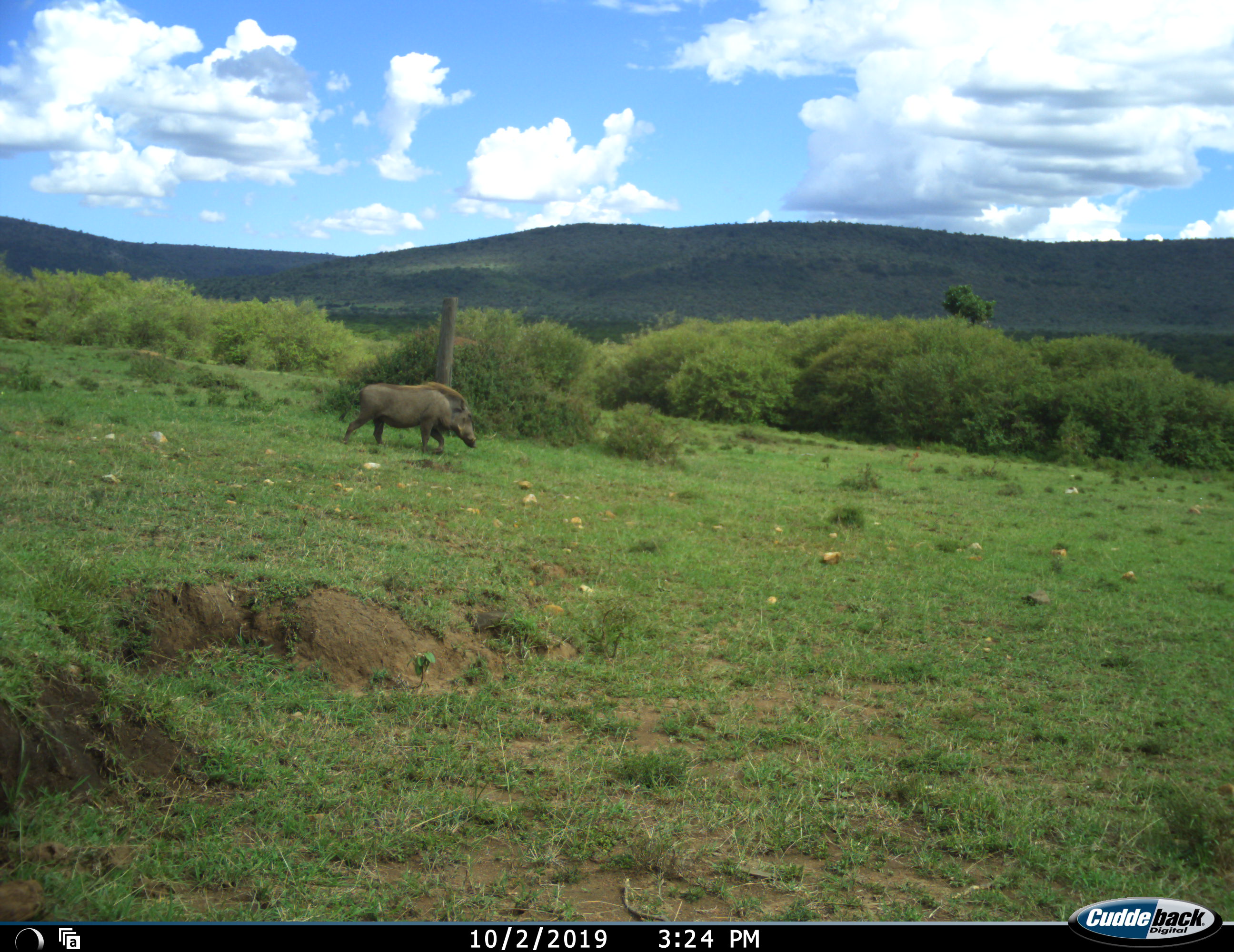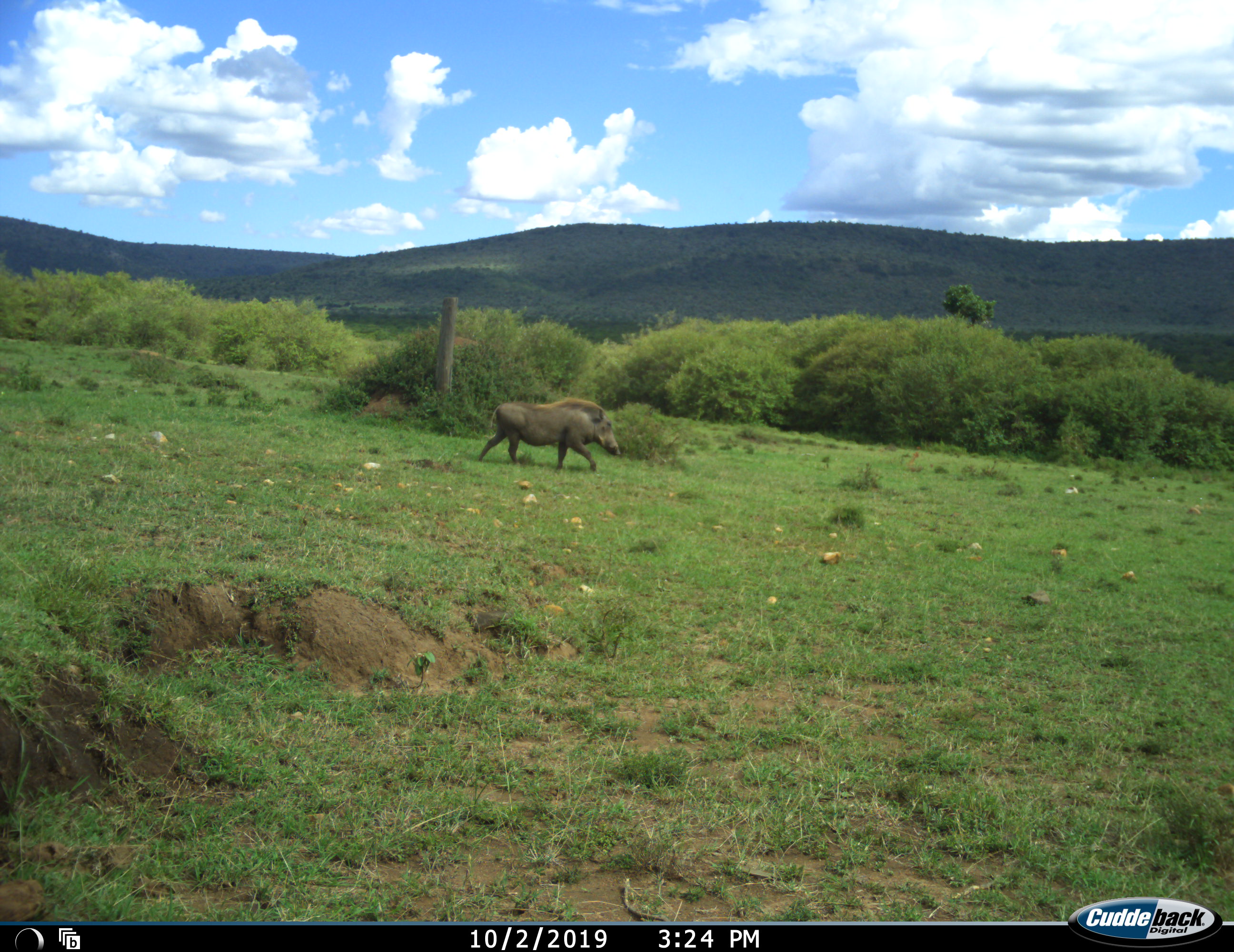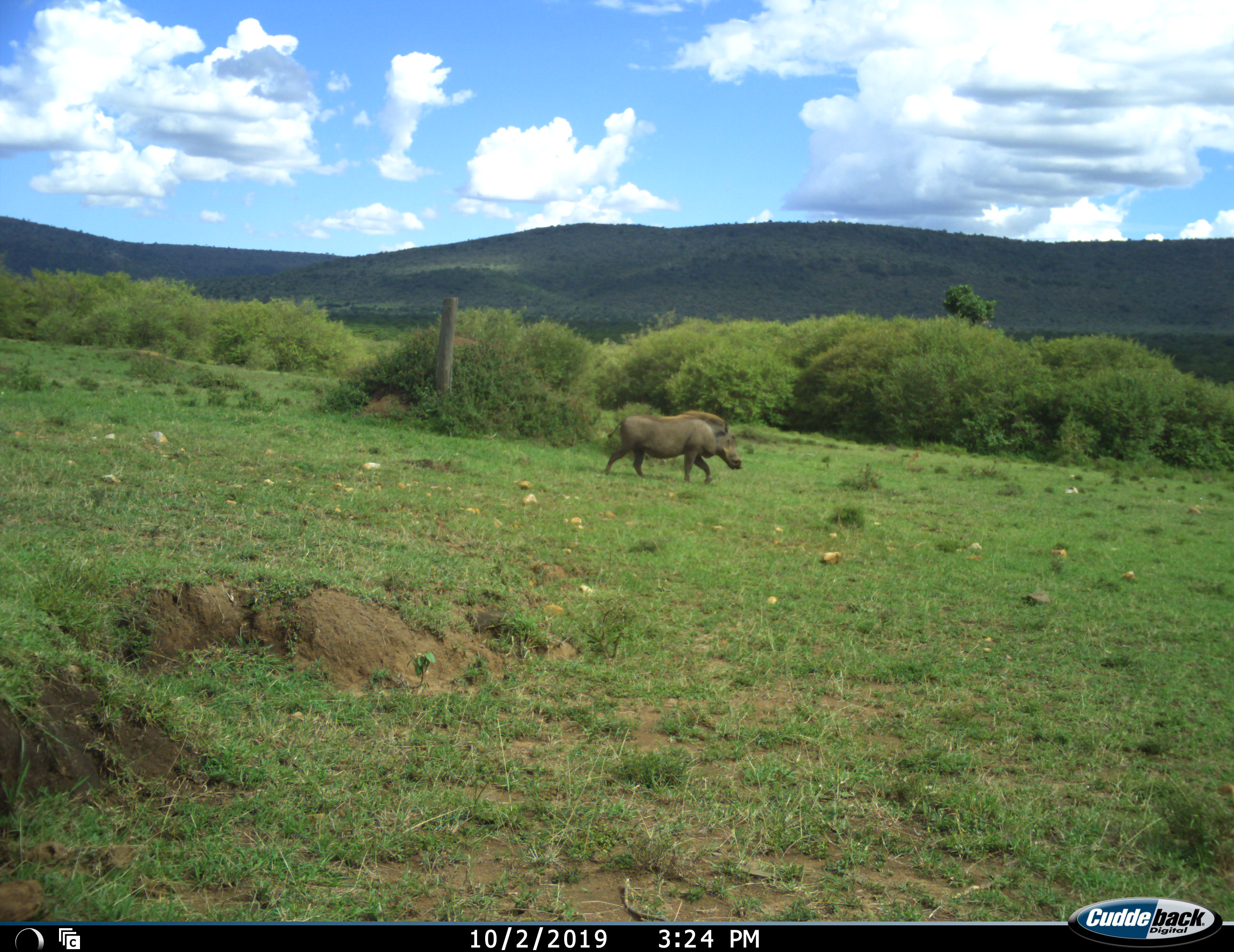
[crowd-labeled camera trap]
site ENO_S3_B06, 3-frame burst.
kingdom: Animalia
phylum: Chordata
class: Mammalia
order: Artiodactyla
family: Suidae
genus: Phacochoerus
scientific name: Phacochoerus africanus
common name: warthog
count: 1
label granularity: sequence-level